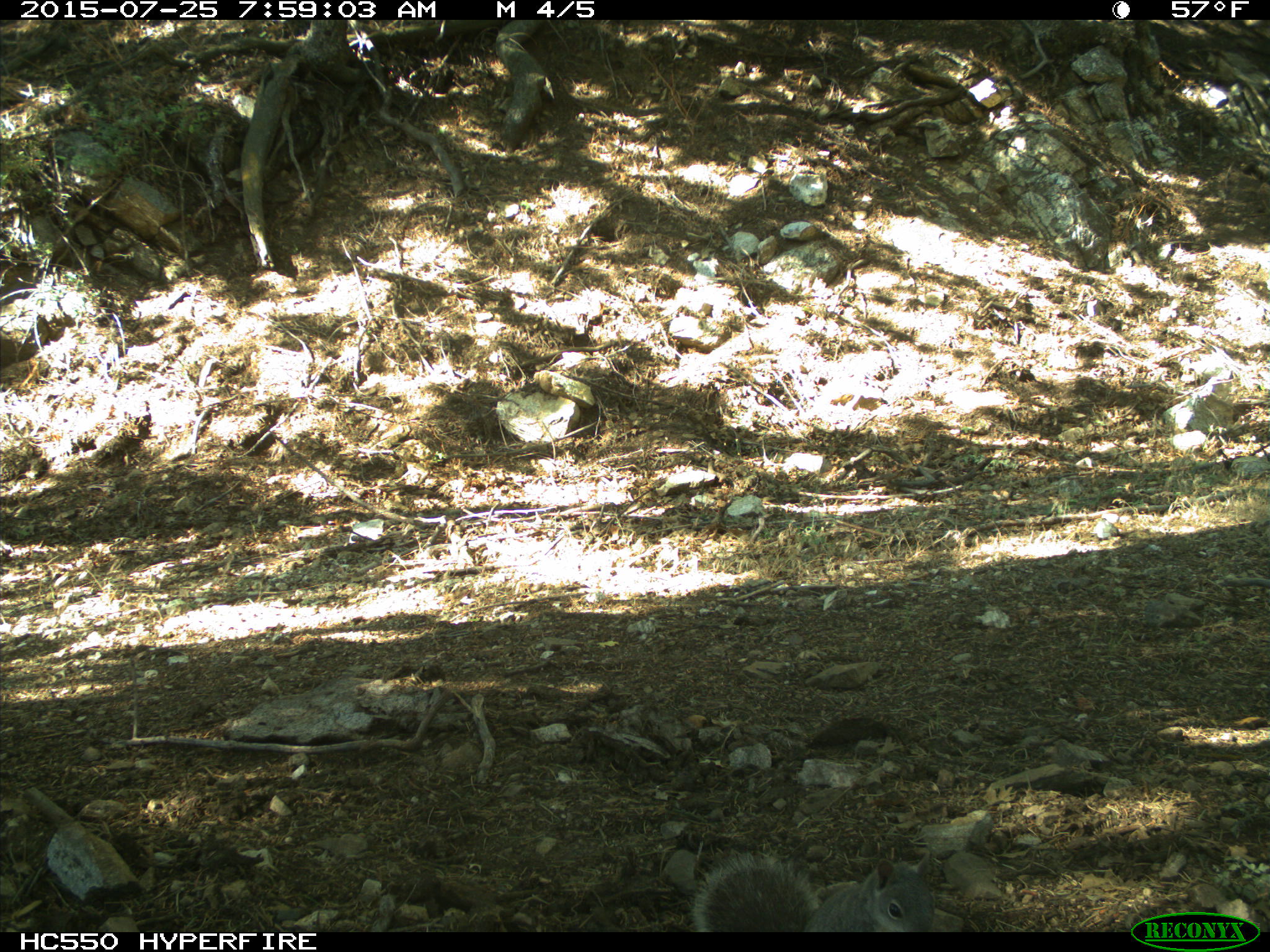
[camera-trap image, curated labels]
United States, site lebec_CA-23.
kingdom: Animalia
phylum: Chordata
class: Mammalia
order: Rodentia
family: Sciuridae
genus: Sciurus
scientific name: Sciurus carolinensis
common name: eastern gray squirrel